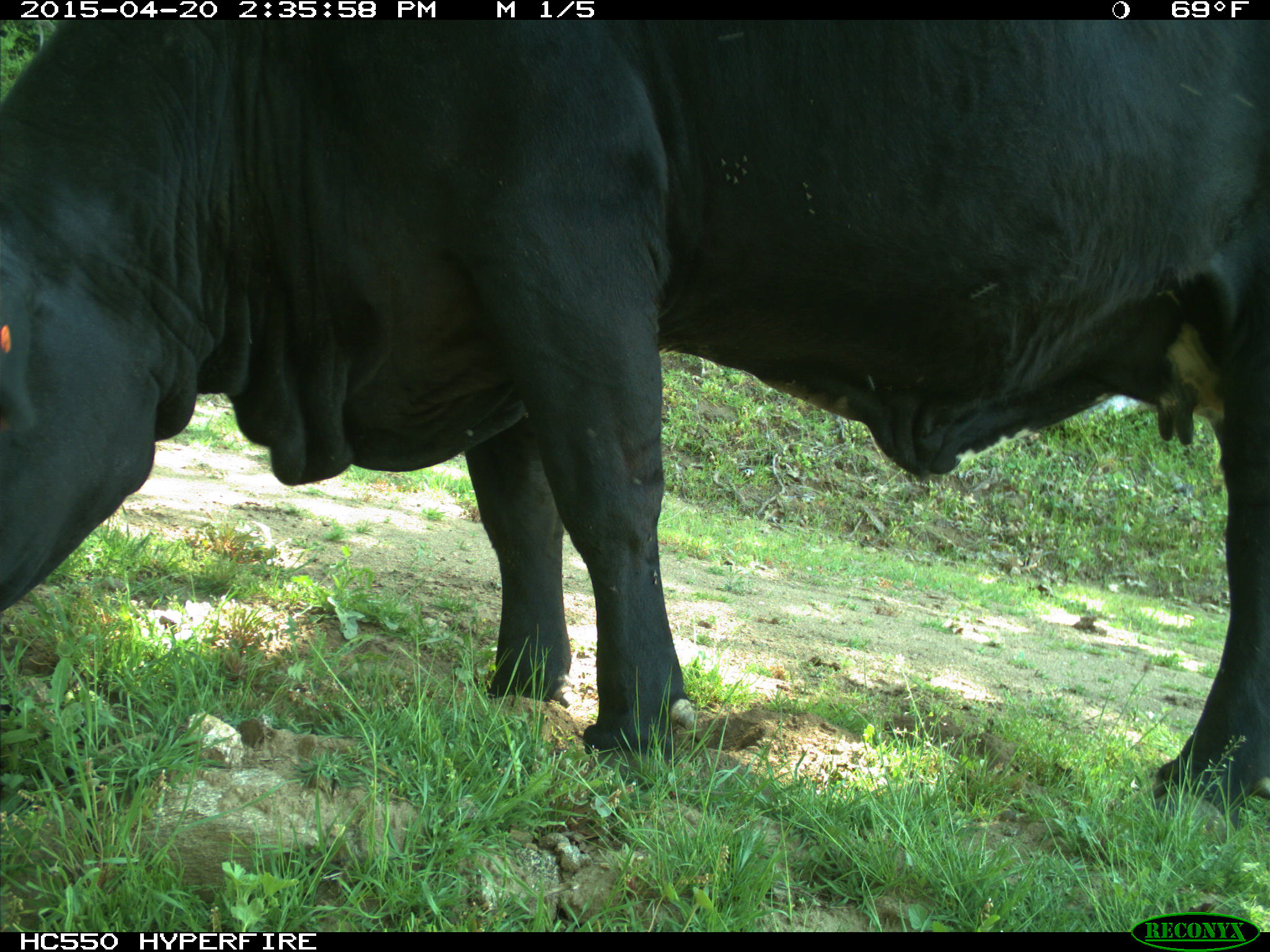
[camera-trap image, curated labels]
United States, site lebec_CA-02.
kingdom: Animalia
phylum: Chordata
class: Mammalia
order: Artiodactyla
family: Bovidae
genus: Bos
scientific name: Bos taurus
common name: domestic cow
Bos taurus (domestic cow).